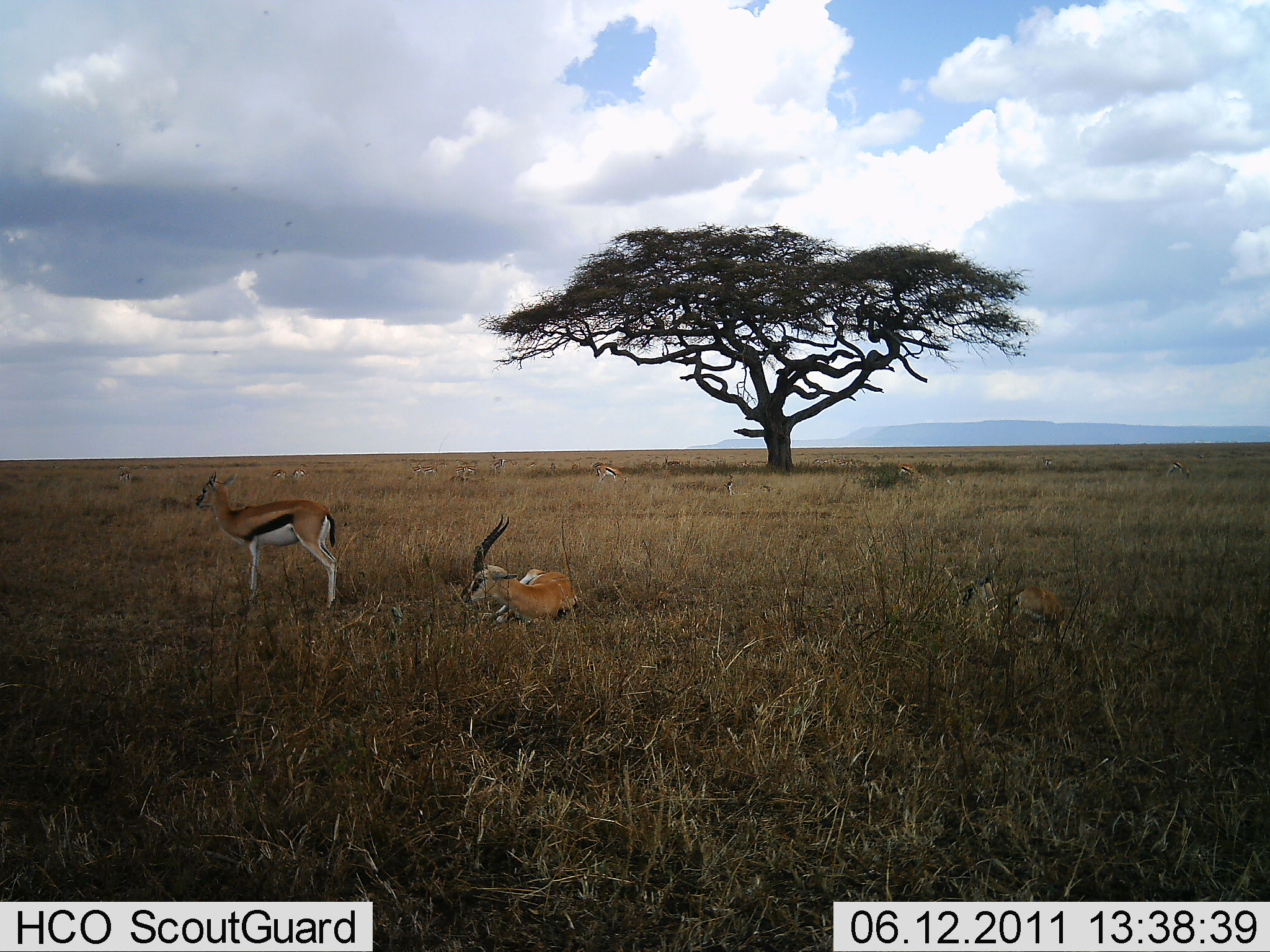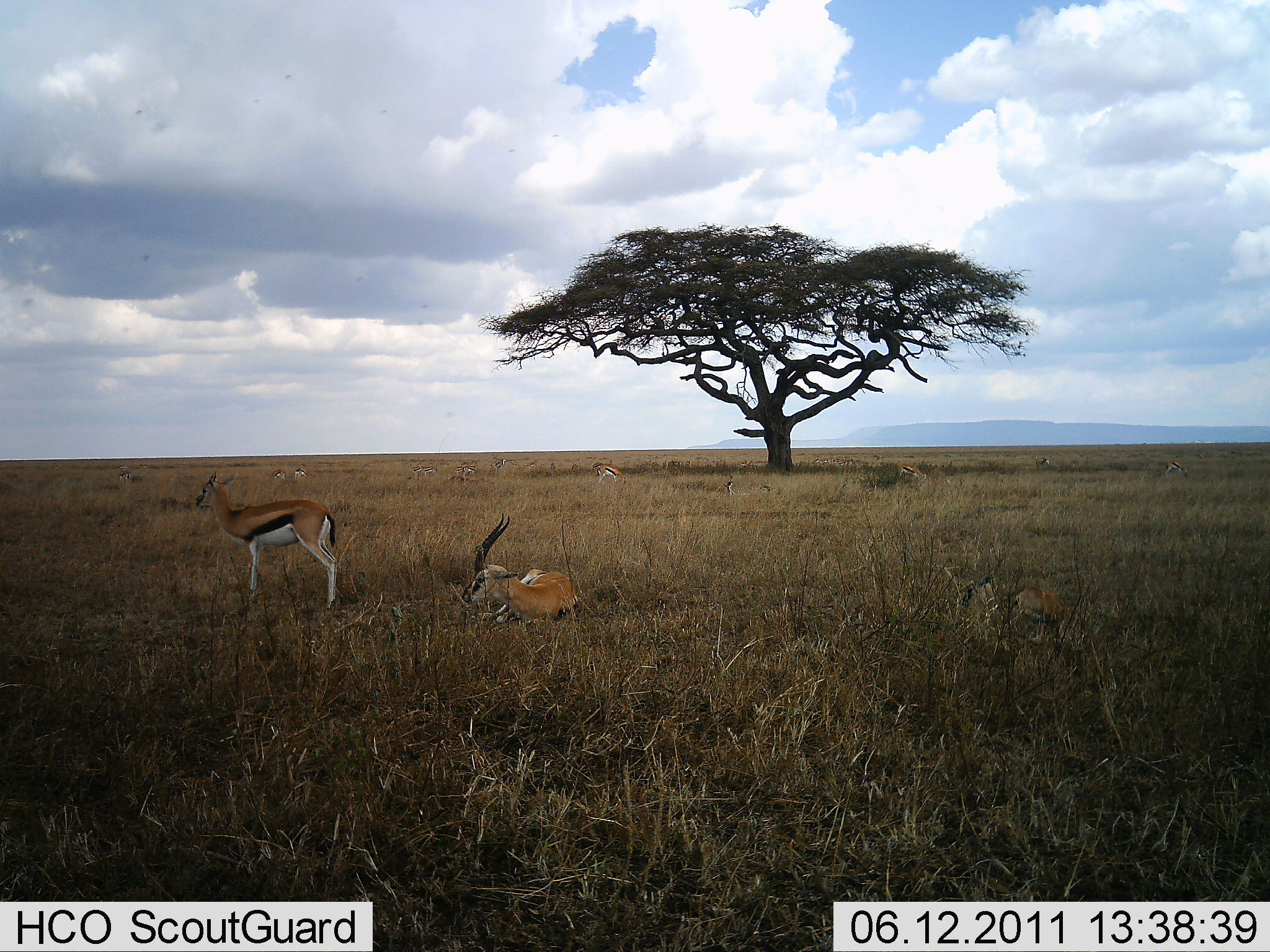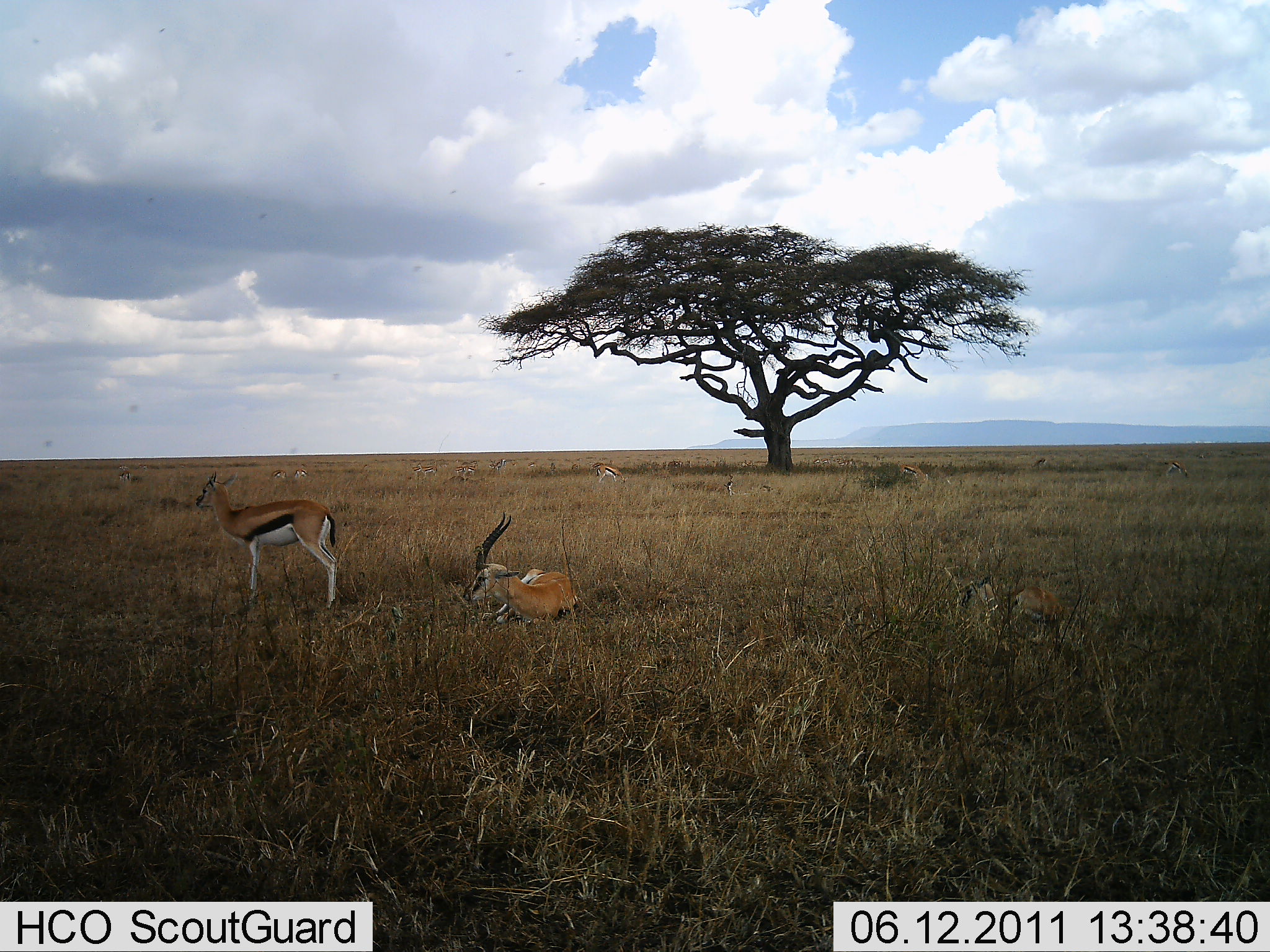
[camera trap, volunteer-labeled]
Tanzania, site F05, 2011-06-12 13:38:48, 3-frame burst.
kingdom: Animalia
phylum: Chordata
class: Mammalia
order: Artiodactyla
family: Bovidae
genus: Eudorcas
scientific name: Eudorcas thomsonii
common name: thomson's gazelle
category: gazellethomsons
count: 3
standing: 73%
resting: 100%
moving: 9%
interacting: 0%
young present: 0%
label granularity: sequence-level